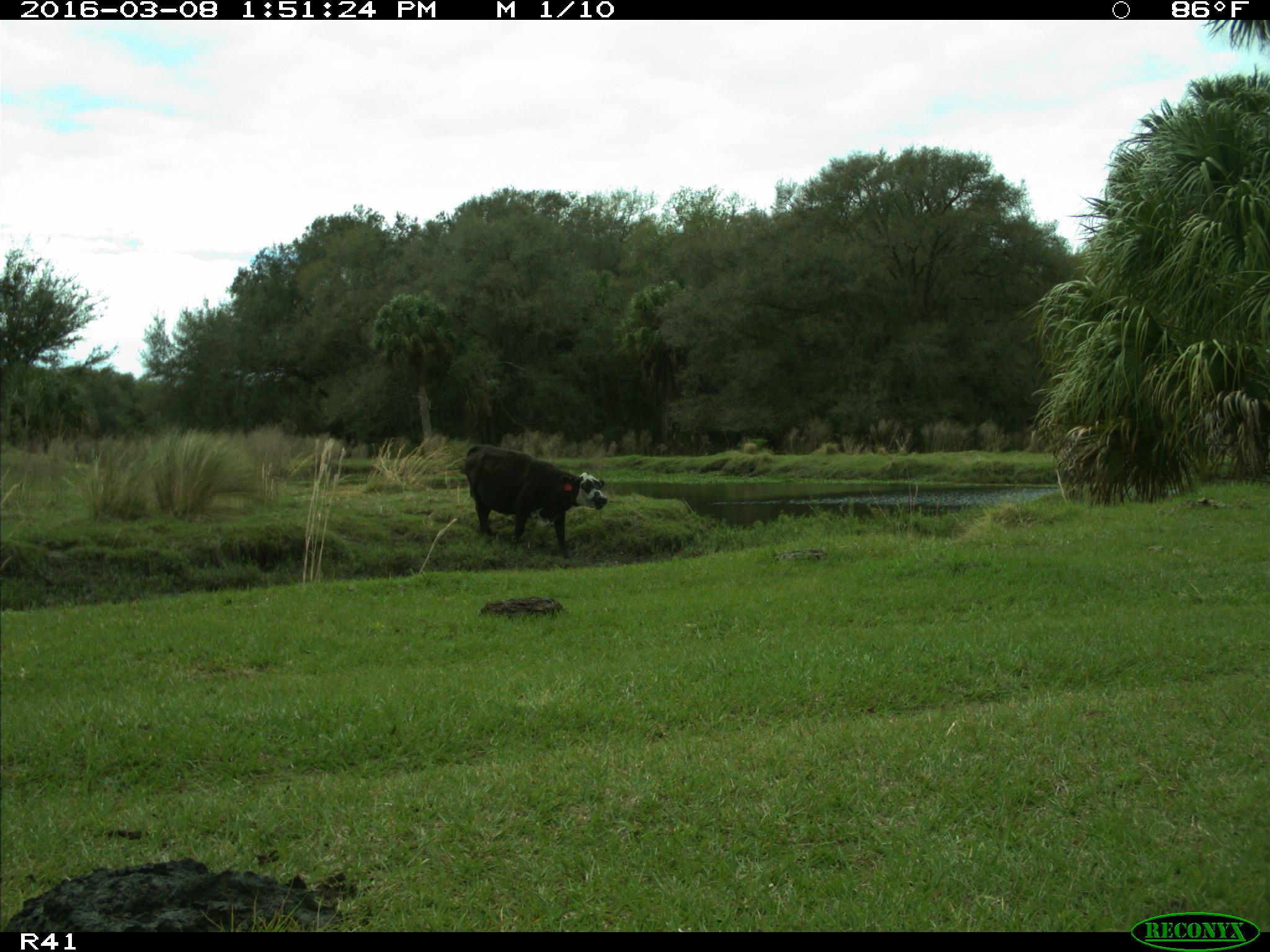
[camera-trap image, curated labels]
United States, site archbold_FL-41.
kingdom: Animalia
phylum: Chordata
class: Mammalia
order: Artiodactyla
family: Bovidae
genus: Bos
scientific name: Bos taurus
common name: domestic cow